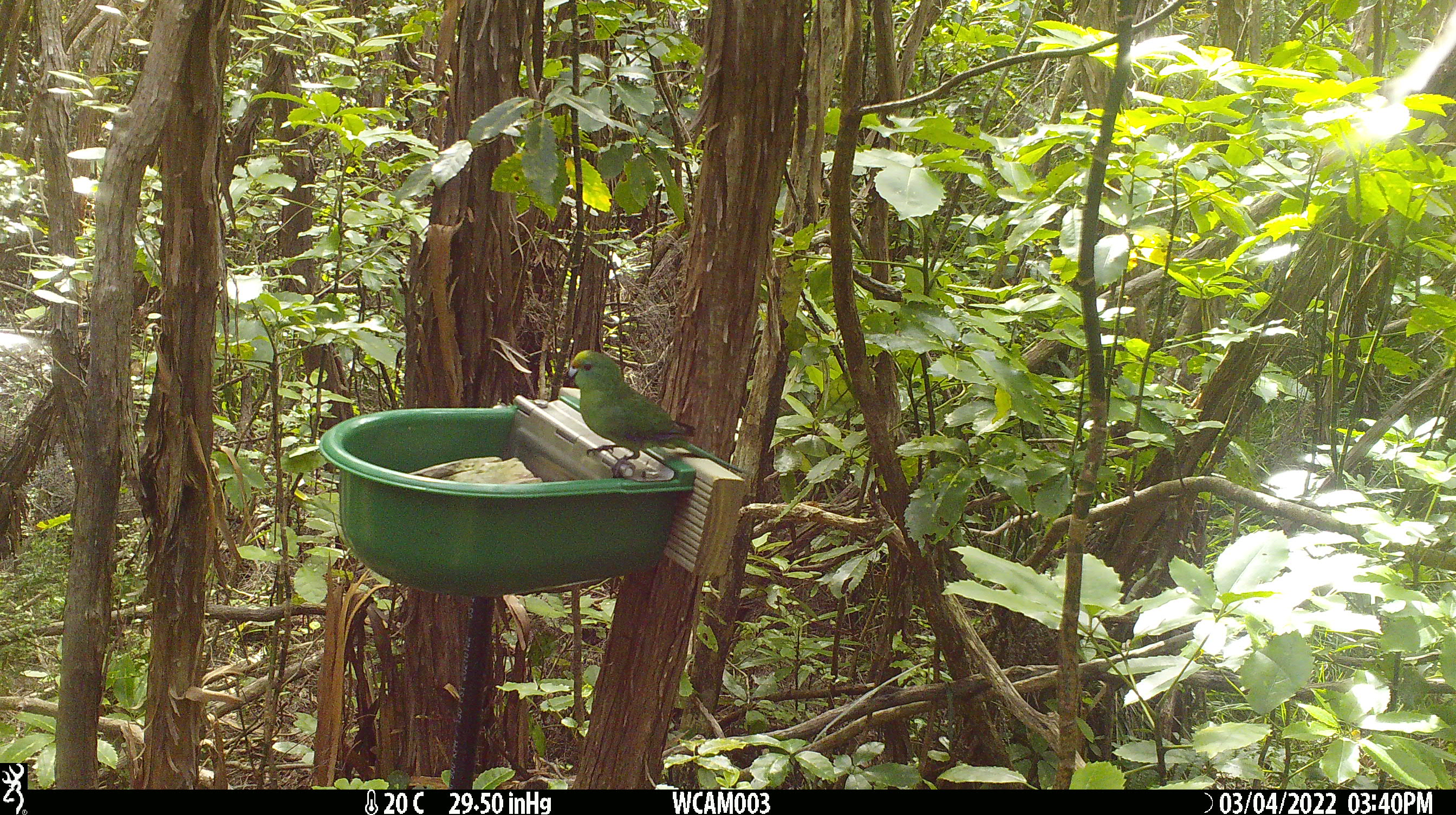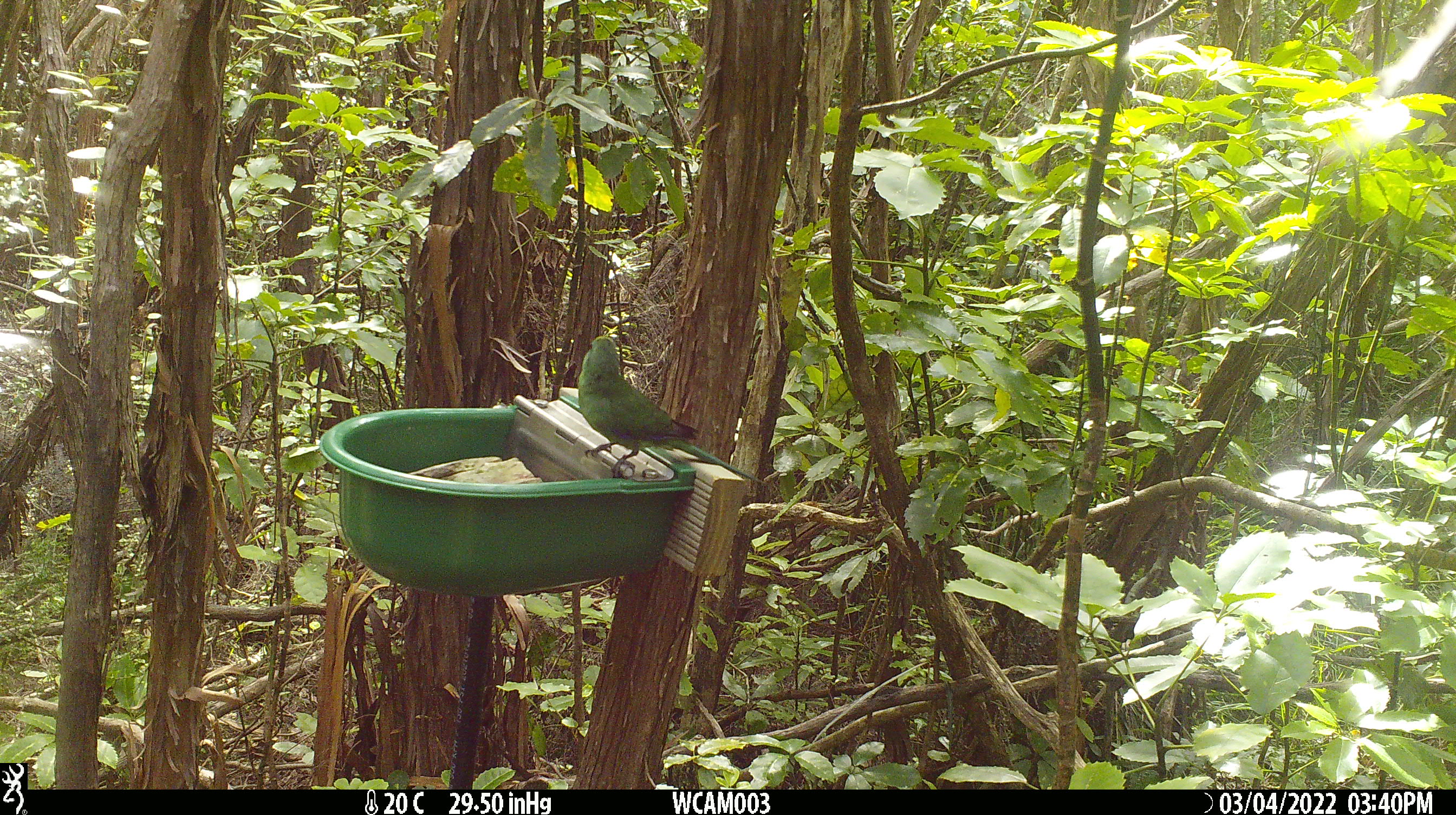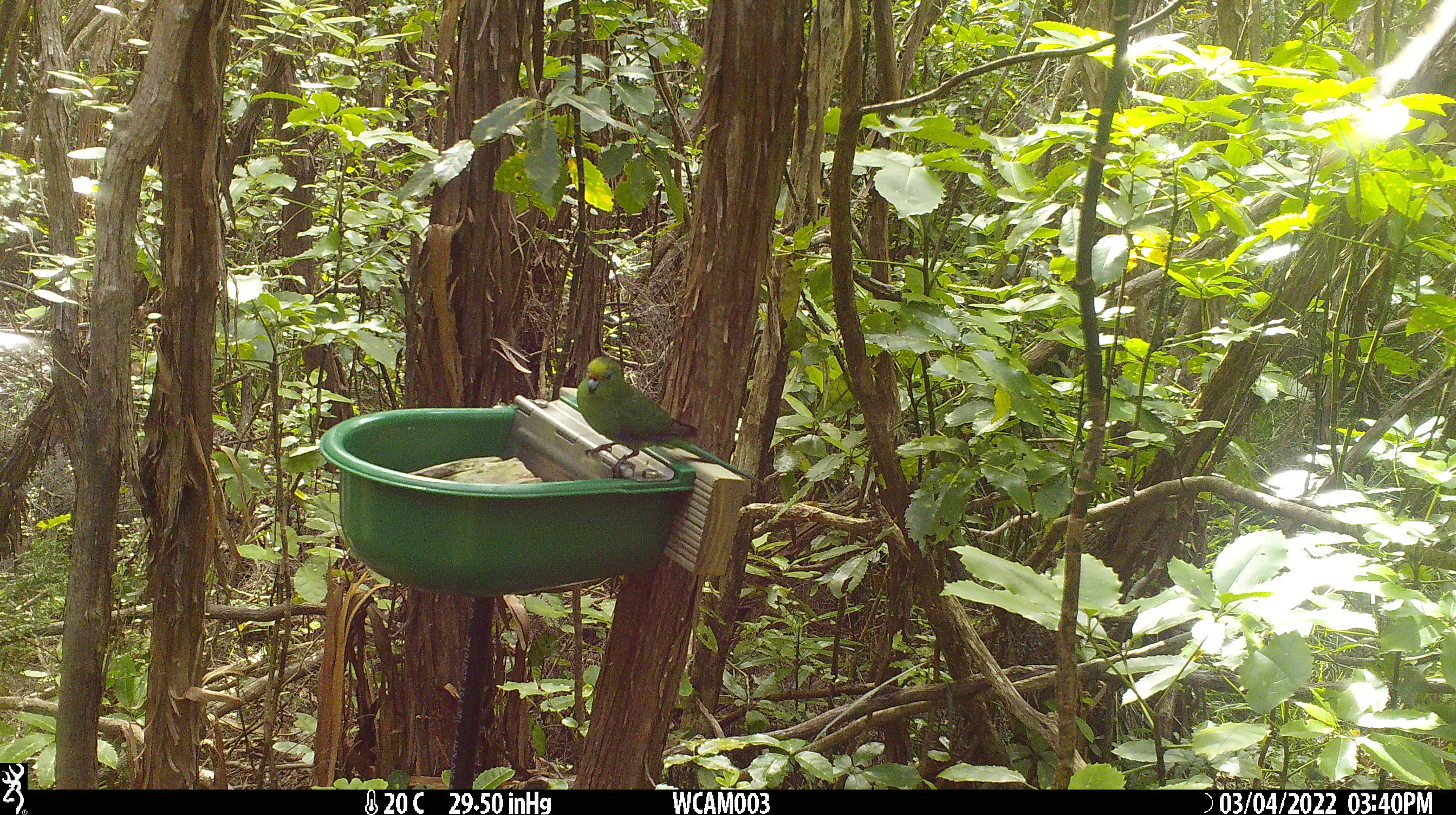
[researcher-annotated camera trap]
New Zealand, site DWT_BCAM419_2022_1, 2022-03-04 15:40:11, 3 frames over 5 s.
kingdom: Animalia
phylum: Chordata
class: Aves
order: Psittaciformes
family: Psittaculidae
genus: Cyanoramphus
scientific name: Cyanoramphus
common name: parakeet